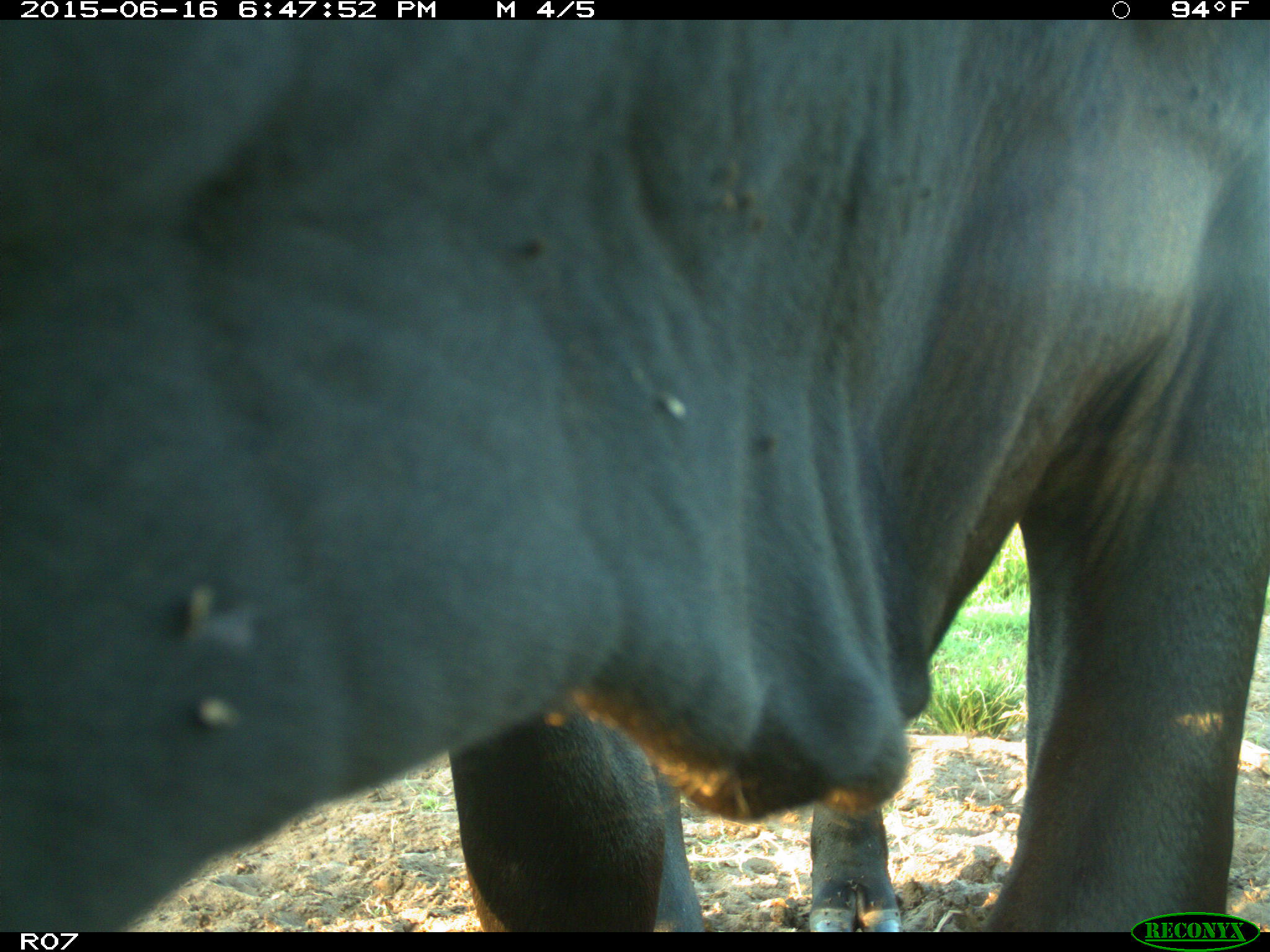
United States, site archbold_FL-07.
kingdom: Animalia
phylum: Chordata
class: Mammalia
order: Artiodactyla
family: Bovidae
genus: Bos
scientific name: Bos taurus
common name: domestic cow